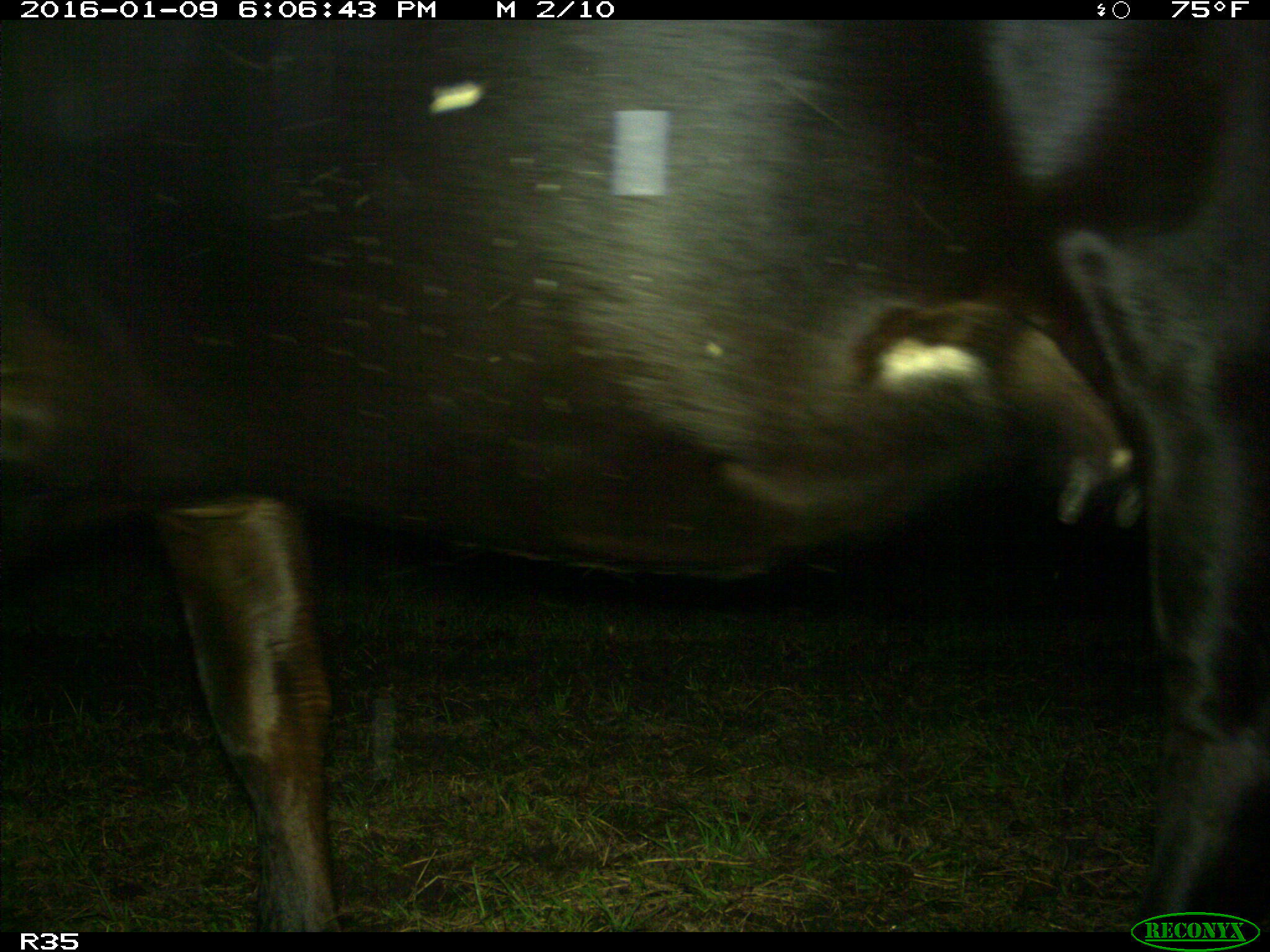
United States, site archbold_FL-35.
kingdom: Animalia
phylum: Chordata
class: Mammalia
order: Artiodactyla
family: Bovidae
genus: Bos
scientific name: Bos taurus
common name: domestic cow